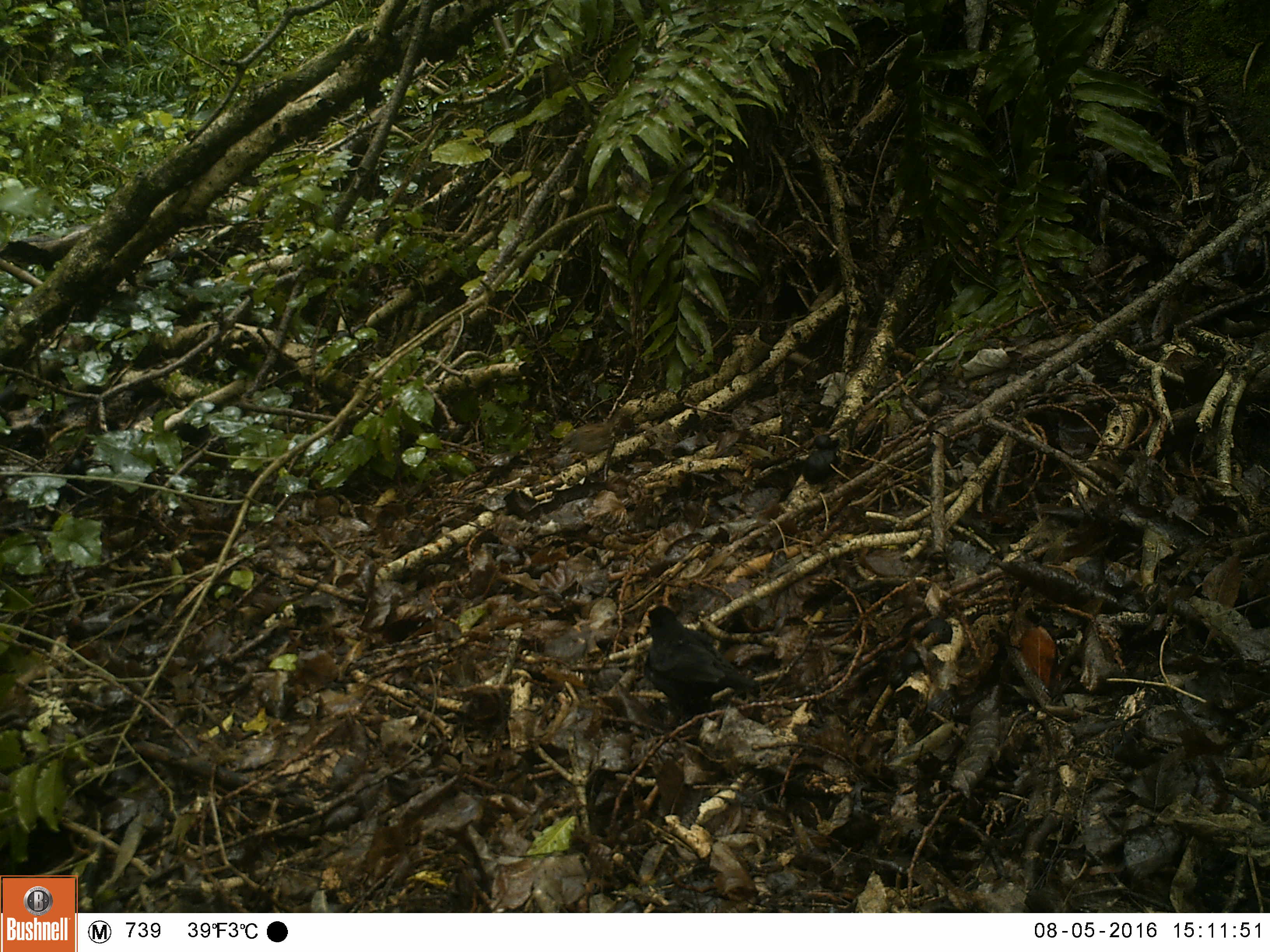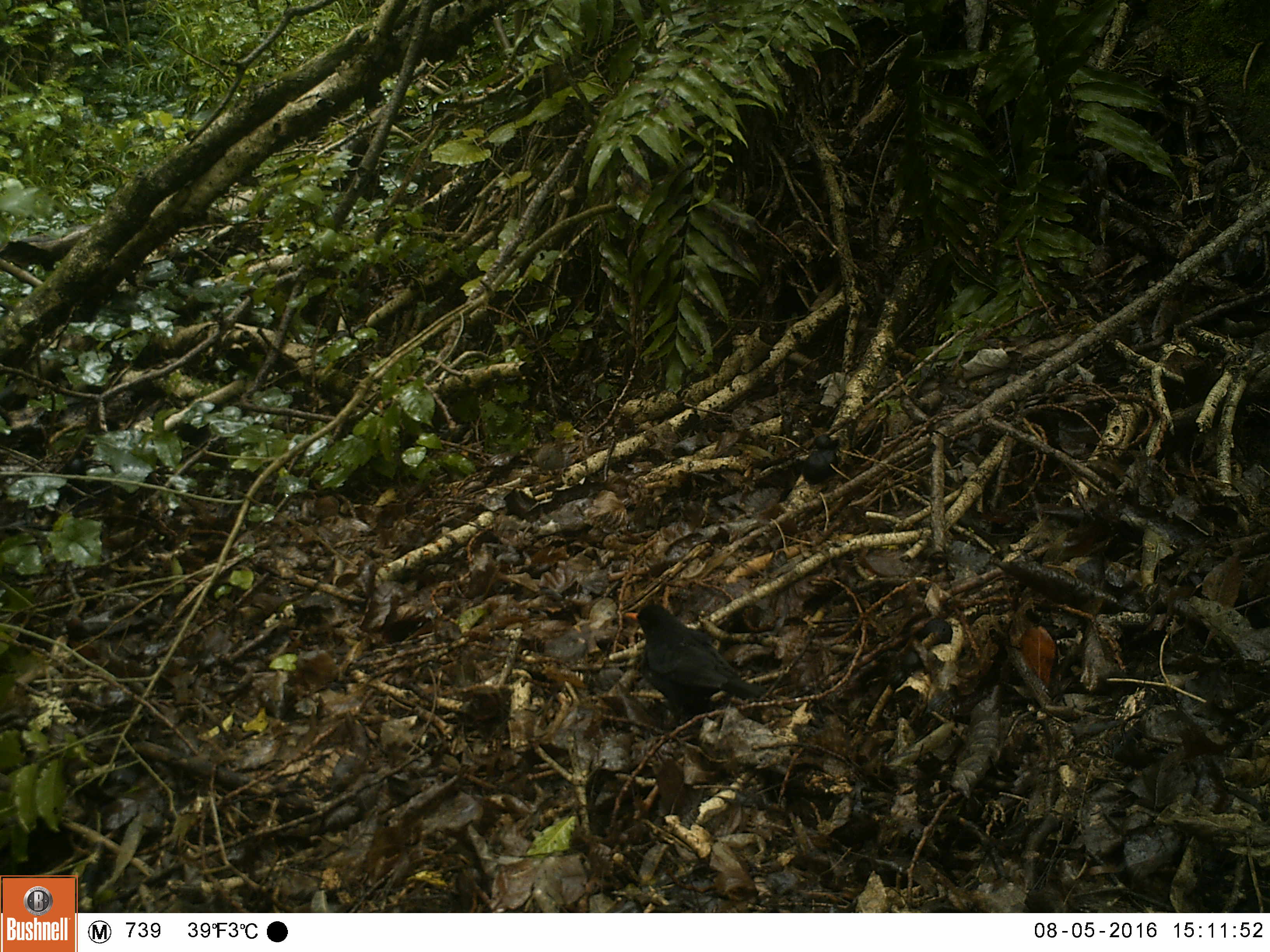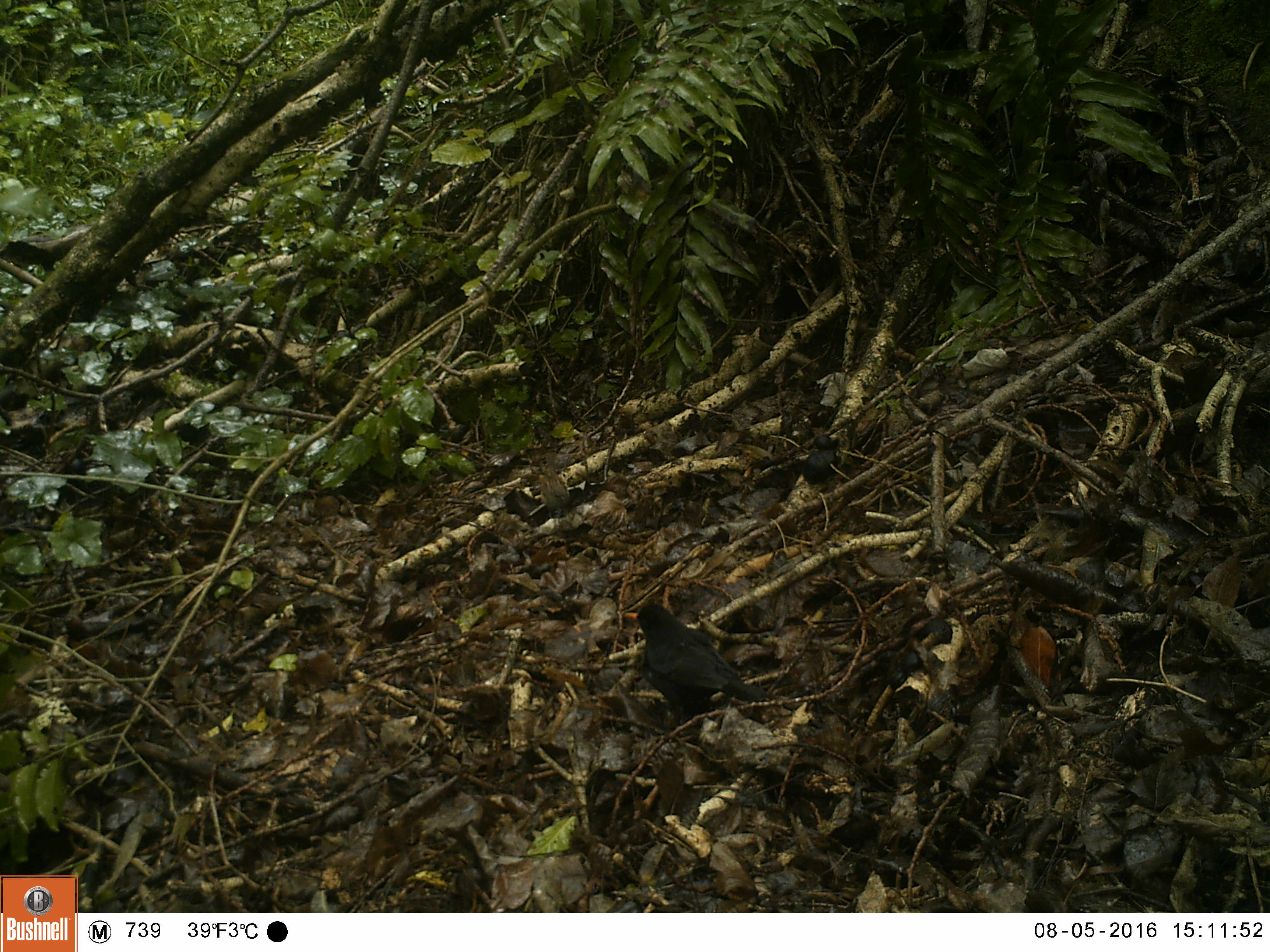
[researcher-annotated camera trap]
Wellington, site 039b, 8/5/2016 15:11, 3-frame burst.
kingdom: Animalia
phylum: Chordata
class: Aves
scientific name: Aves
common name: bird